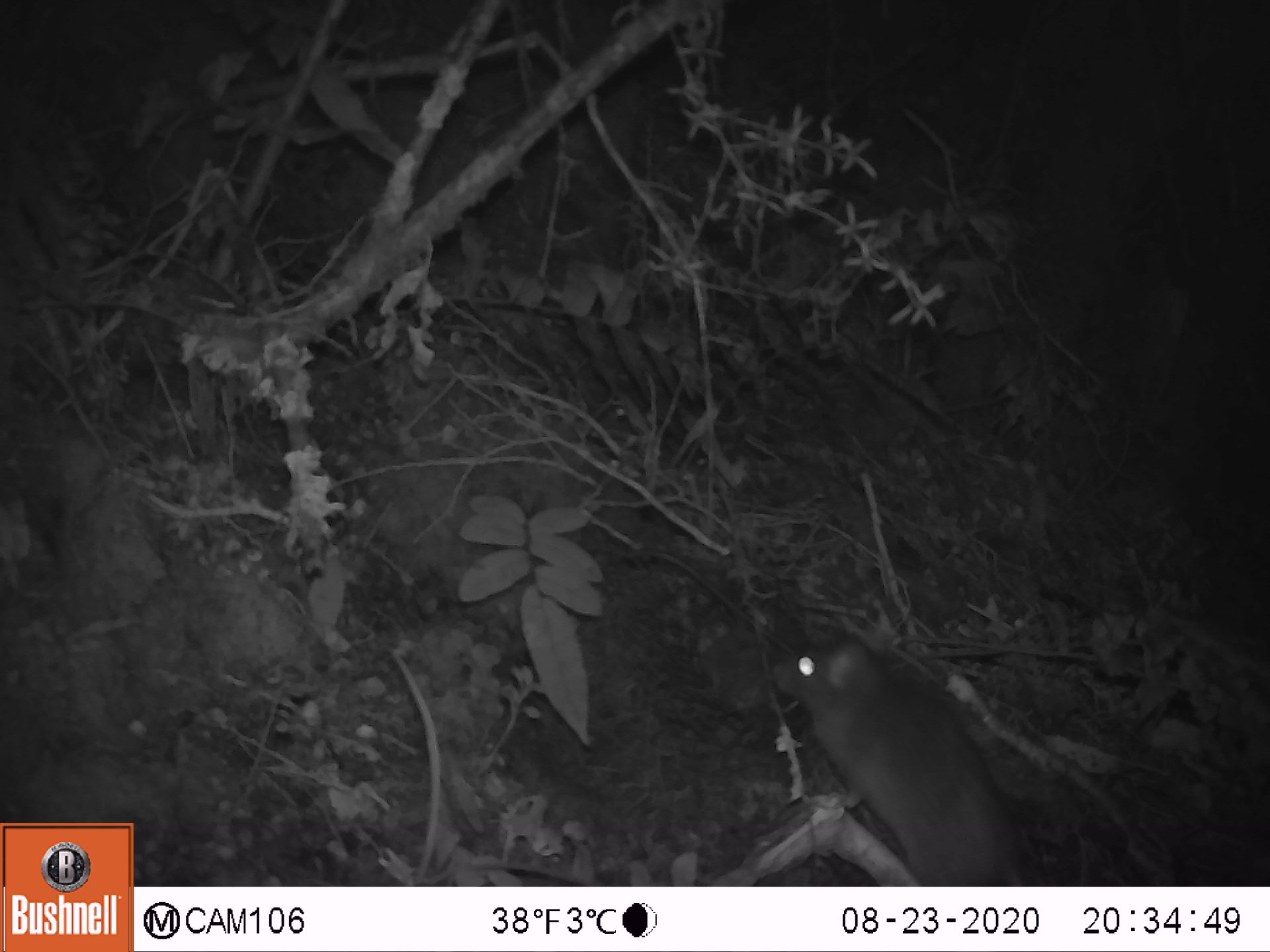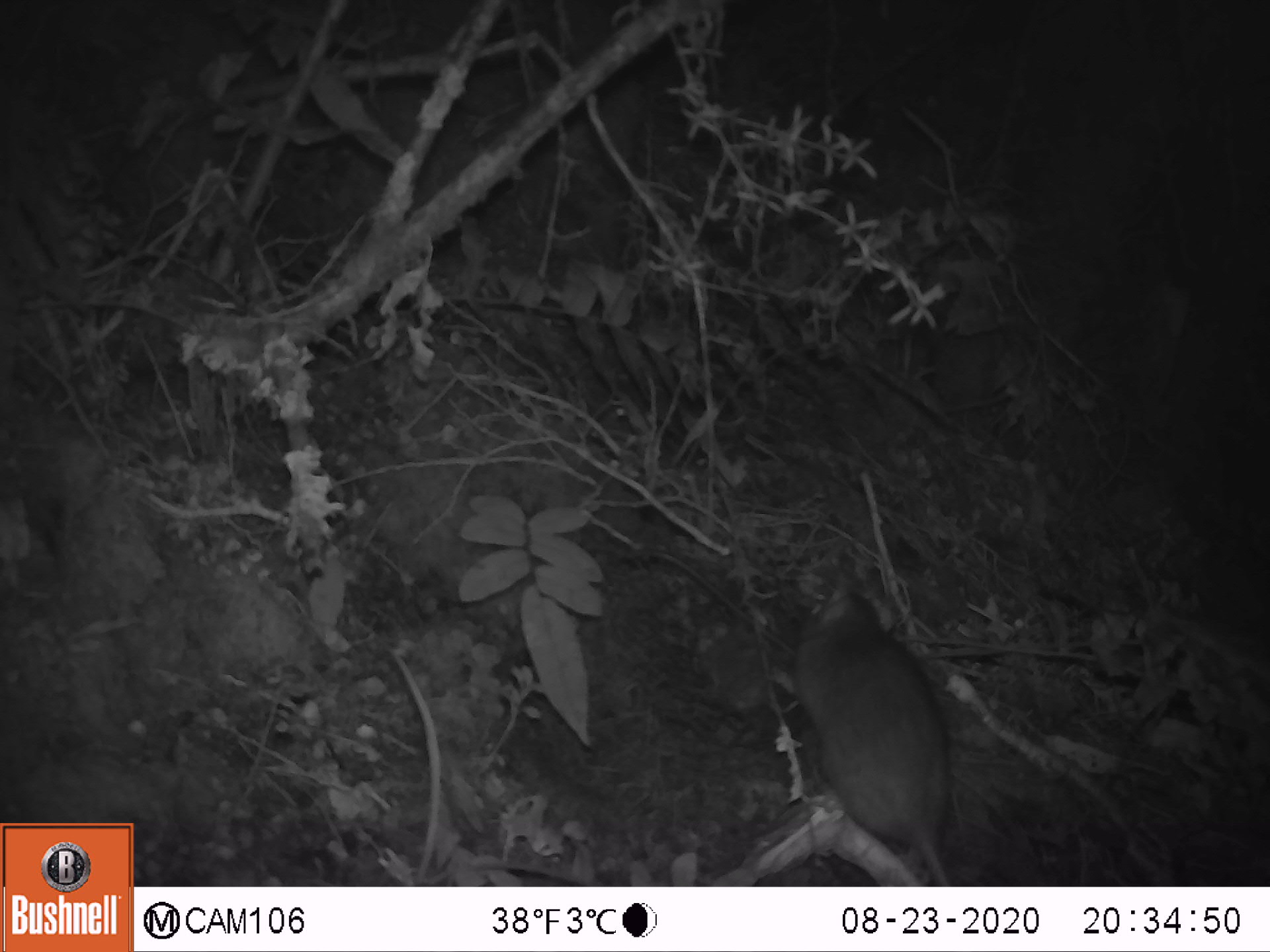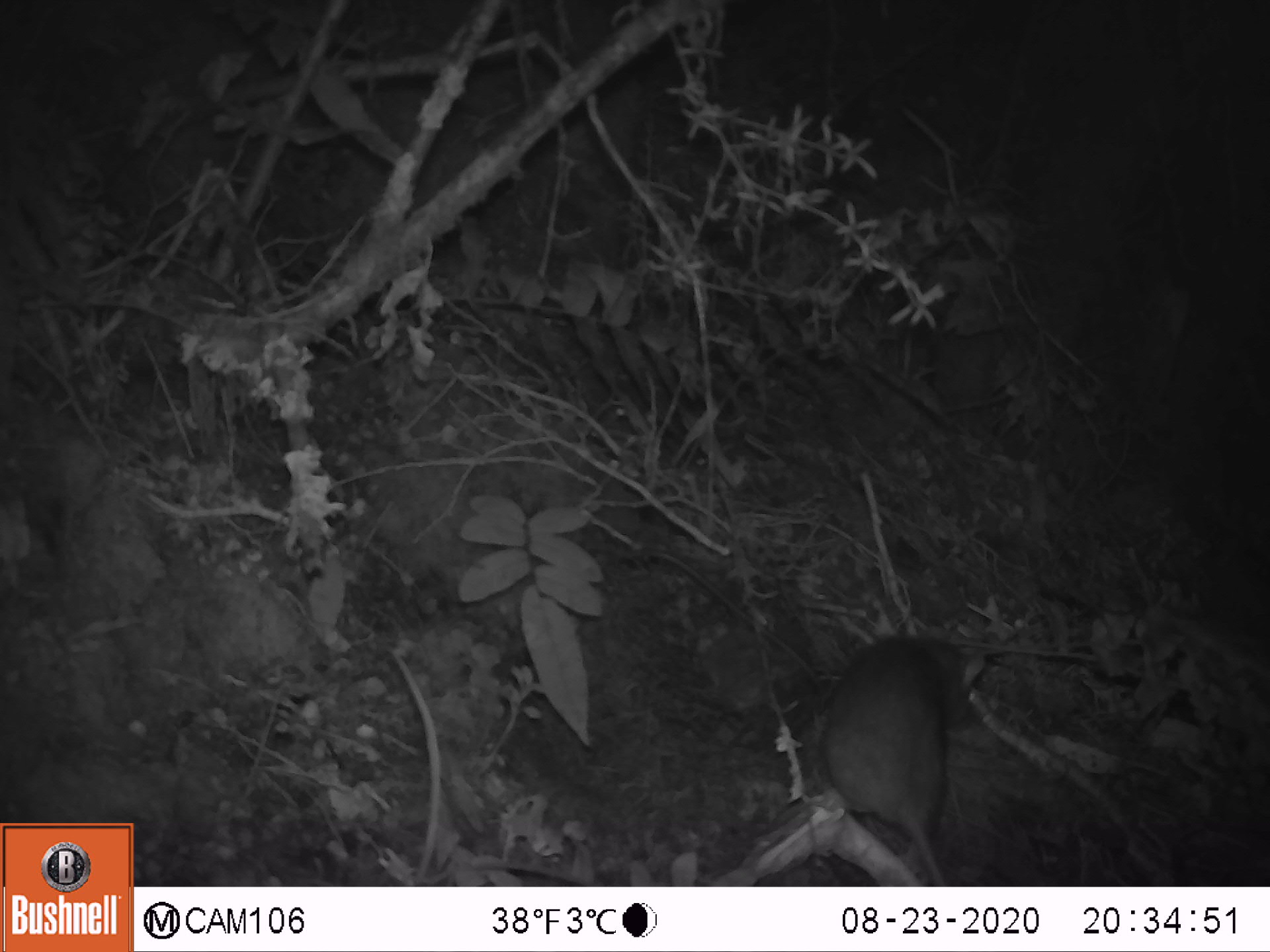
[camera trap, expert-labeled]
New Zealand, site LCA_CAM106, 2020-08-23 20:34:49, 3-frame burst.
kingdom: Animalia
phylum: Chordata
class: Mammalia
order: Rodentia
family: Muridae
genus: Rattus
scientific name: Rattus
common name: rat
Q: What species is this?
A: Rat (Rattus).